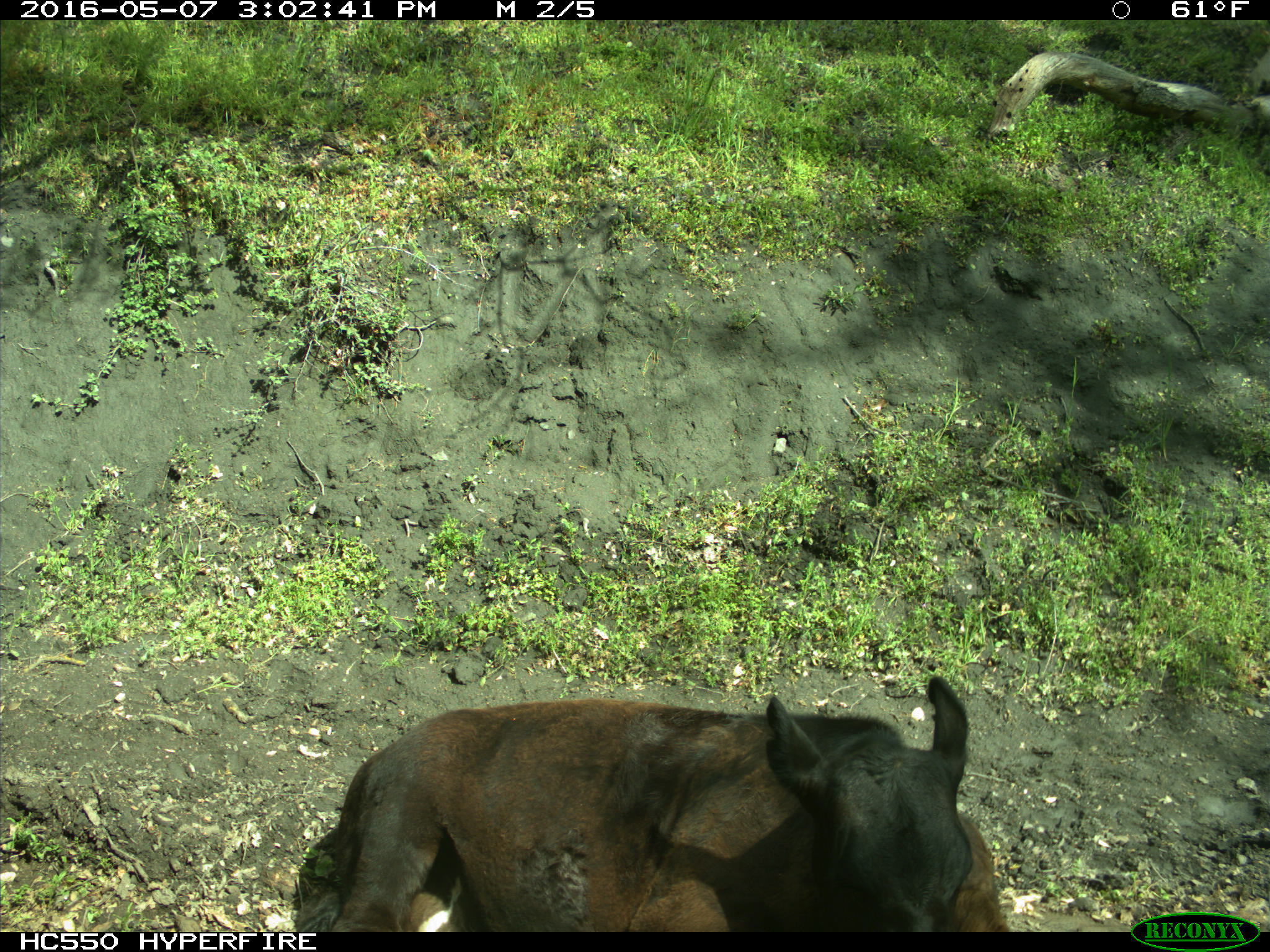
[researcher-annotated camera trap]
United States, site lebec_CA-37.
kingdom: Animalia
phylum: Chordata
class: Mammalia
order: Artiodactyla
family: Bovidae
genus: Bos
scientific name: Bos taurus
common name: domestic cow